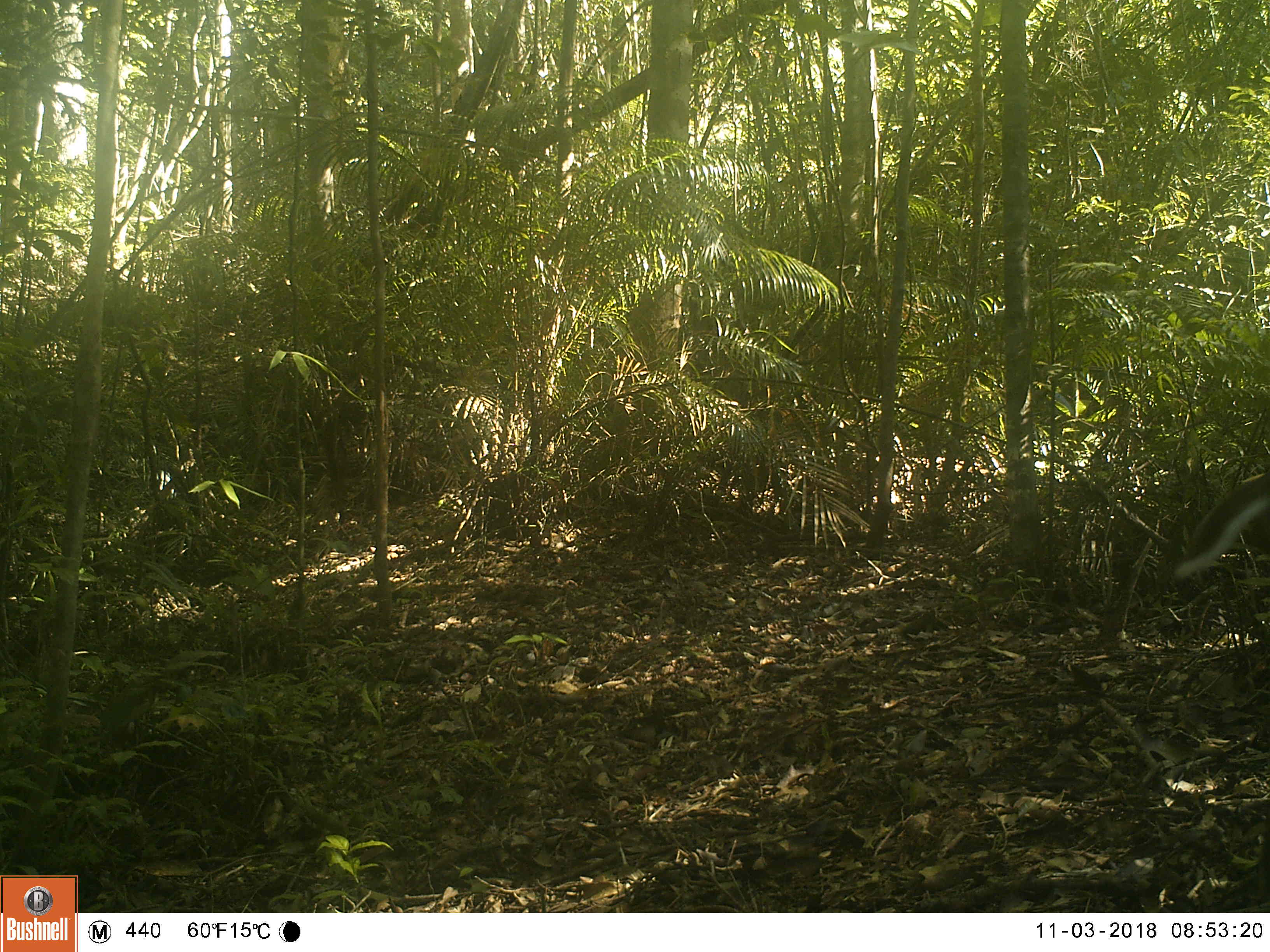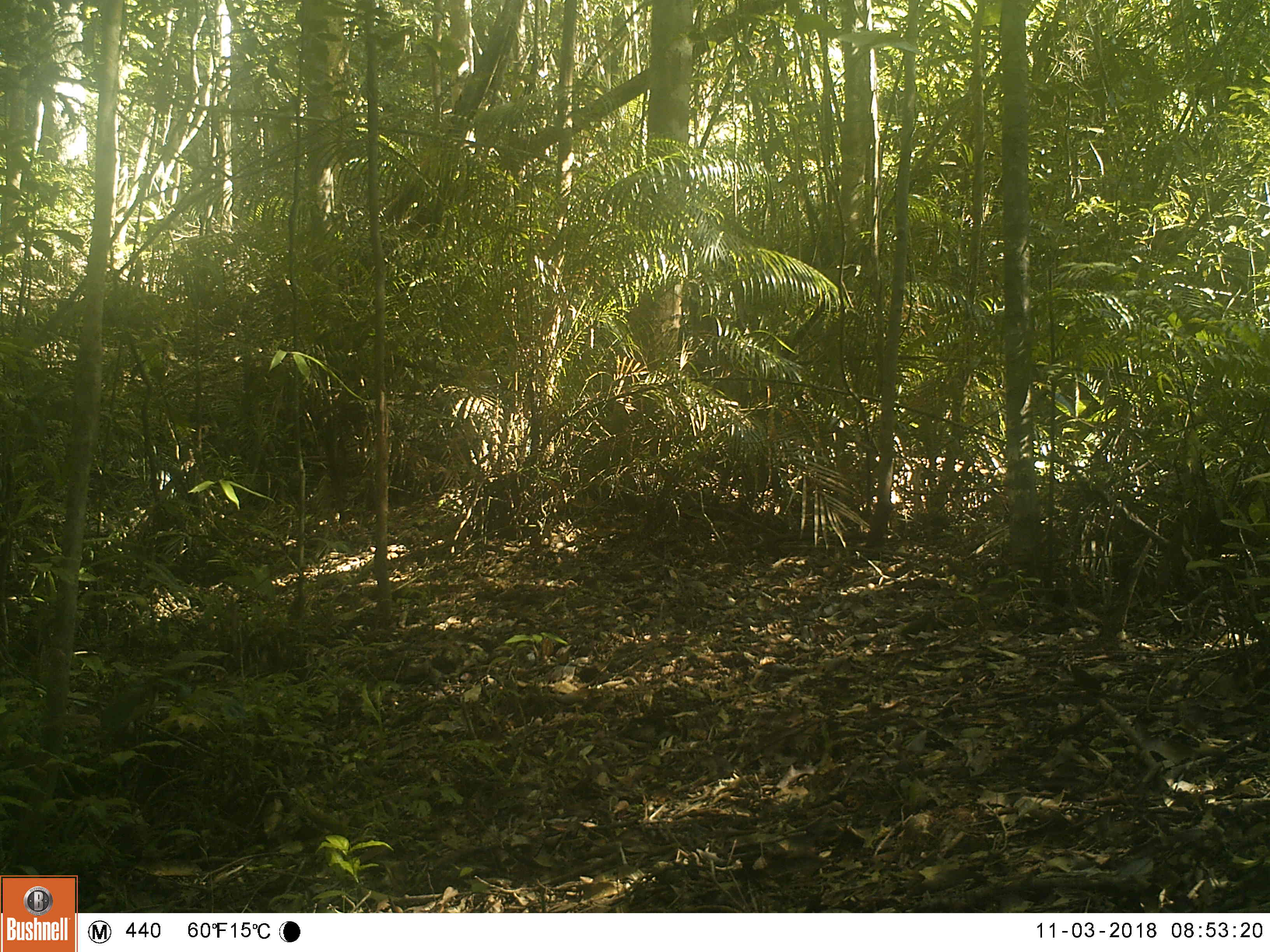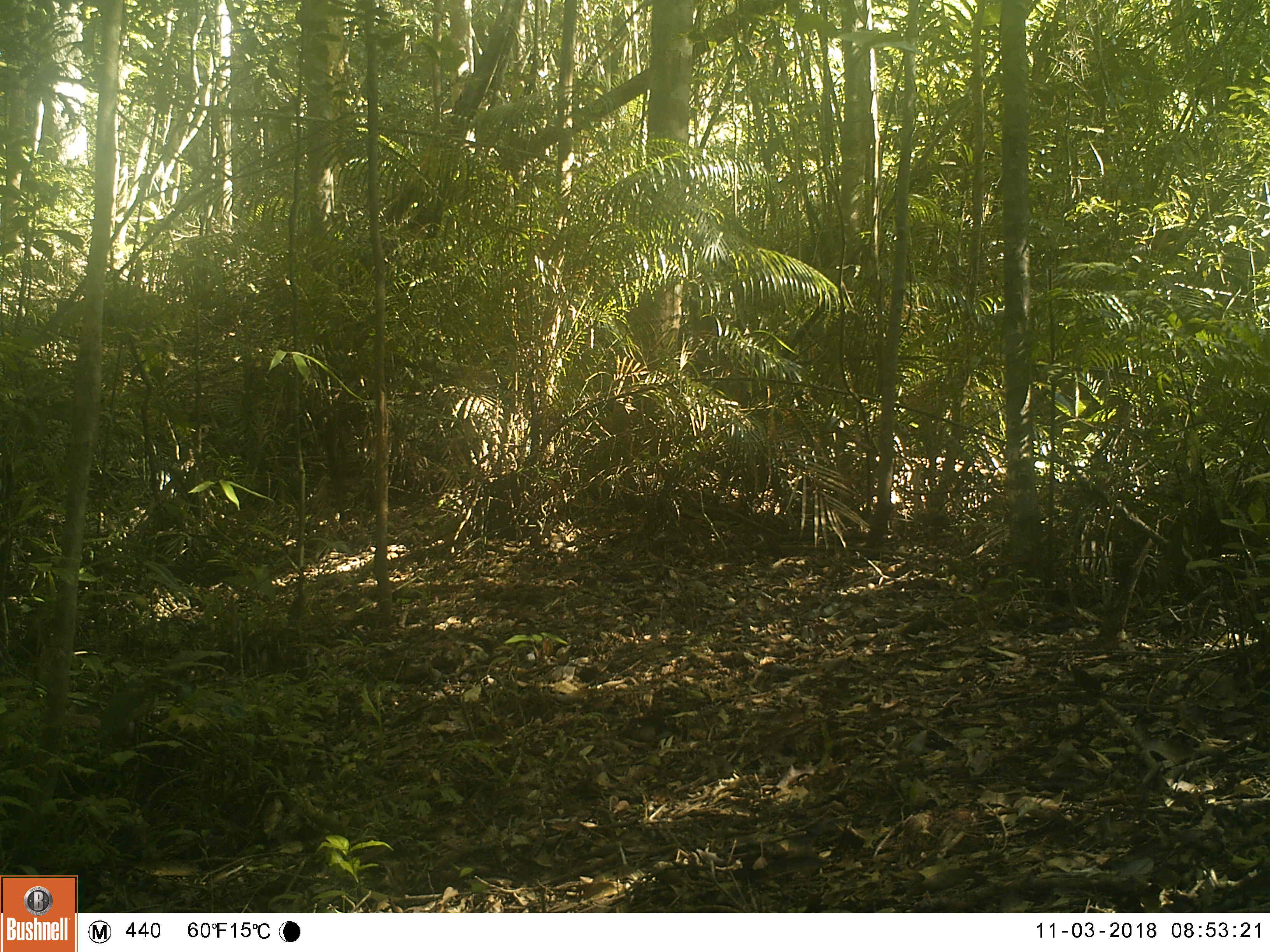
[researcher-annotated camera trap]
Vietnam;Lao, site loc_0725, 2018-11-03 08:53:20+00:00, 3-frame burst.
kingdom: Animalia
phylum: Chordata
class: Mammalia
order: Artiodactyla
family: Cervidae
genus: Muntiacus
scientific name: Muntiacus rooseveltorum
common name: roosevelt's muntjac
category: roosevelts muntjac group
Roosevelts muntjac group (roosevelt's muntjac) (Muntiacus rooseveltorum). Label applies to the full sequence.